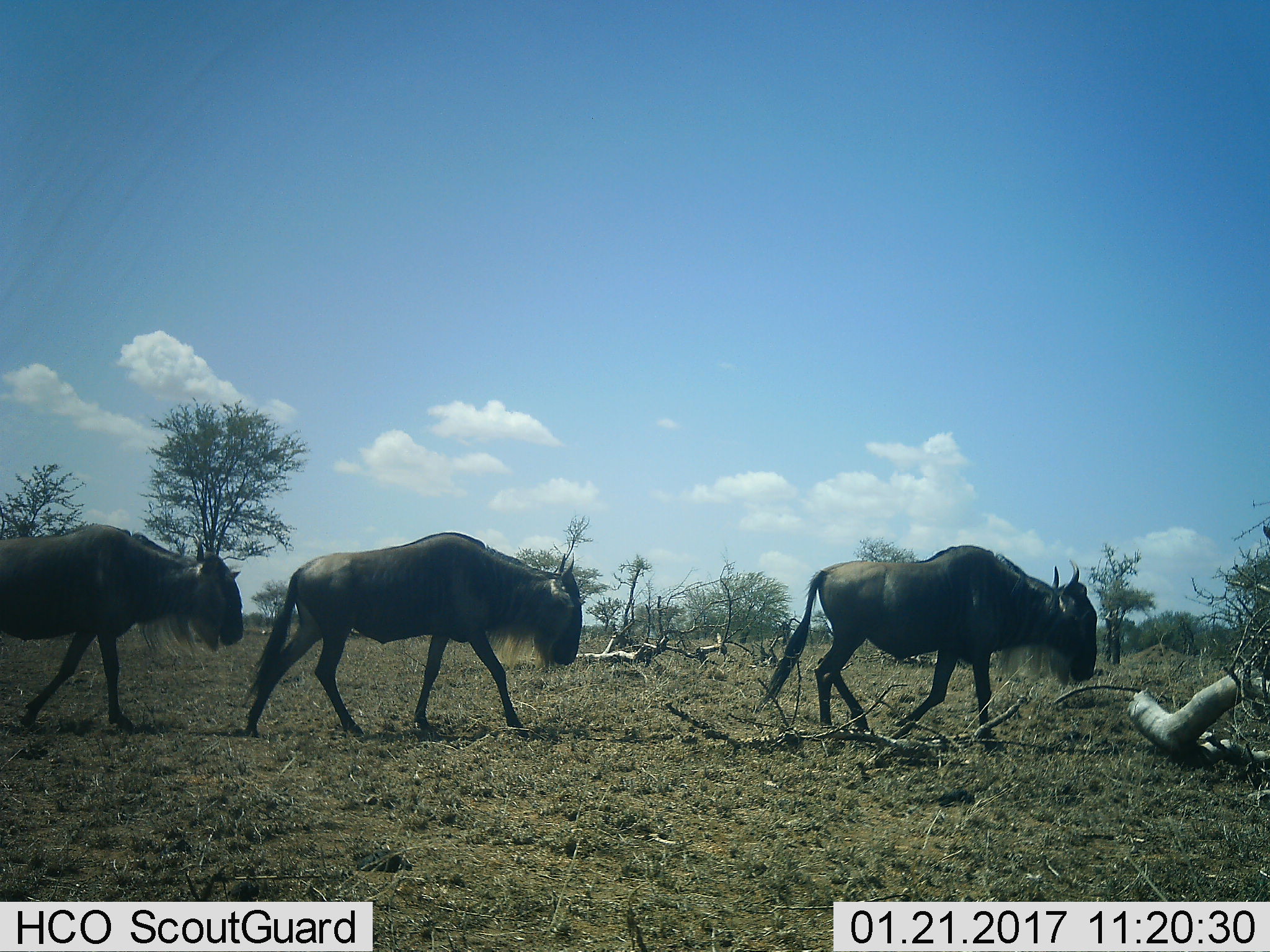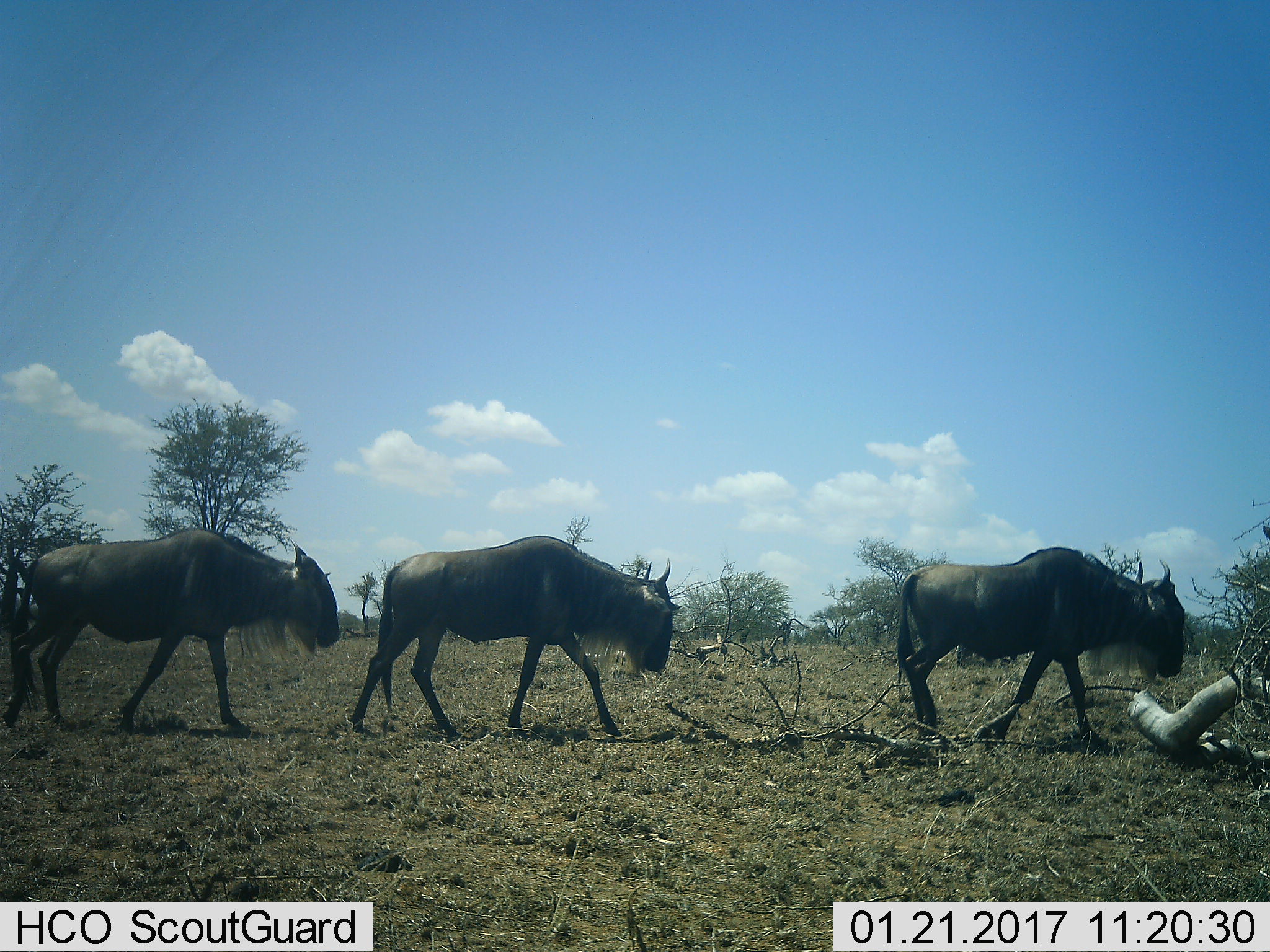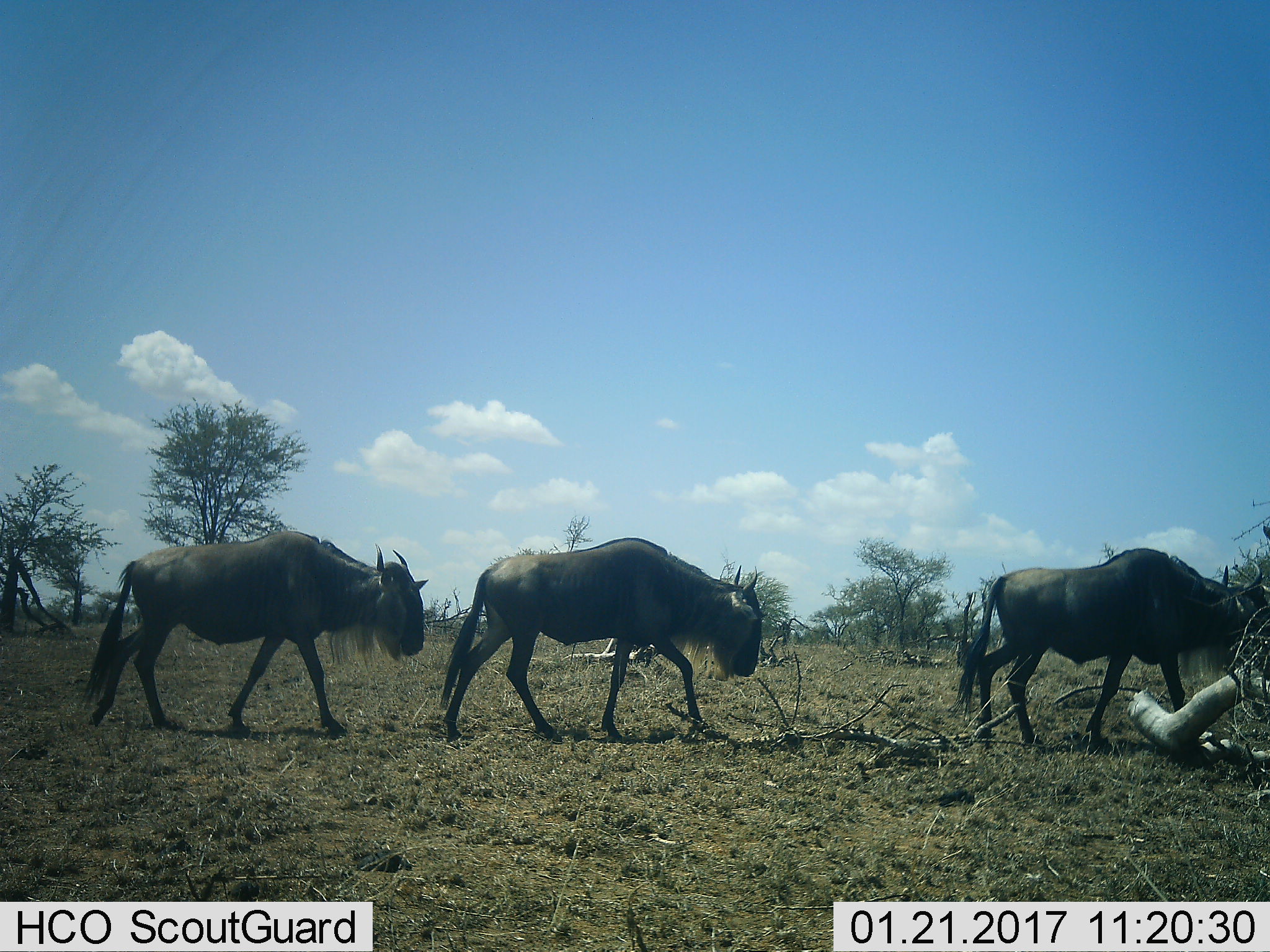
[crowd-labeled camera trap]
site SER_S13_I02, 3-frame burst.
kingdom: Animalia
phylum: Chordata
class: Mammalia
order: Artiodactyla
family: Bovidae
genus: Connochaetes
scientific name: Connochaetes taurinus taurinus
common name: blue wildebeest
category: wildebeestblue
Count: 3.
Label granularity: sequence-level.